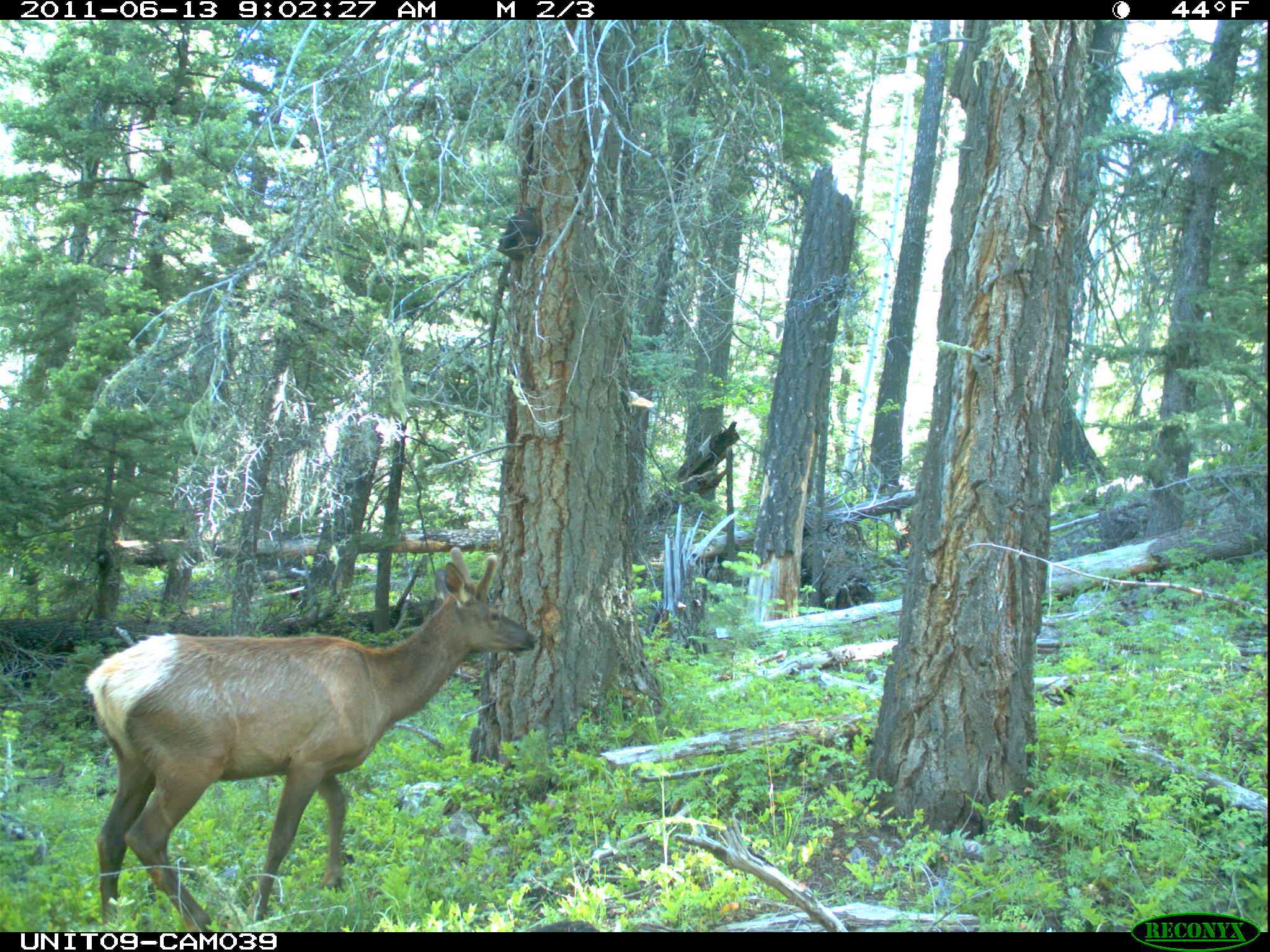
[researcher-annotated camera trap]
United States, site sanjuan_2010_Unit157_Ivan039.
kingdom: Animalia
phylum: Chordata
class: Mammalia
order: Artiodactyla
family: Cervidae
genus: Cervus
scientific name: Cervus elaphus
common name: red deer